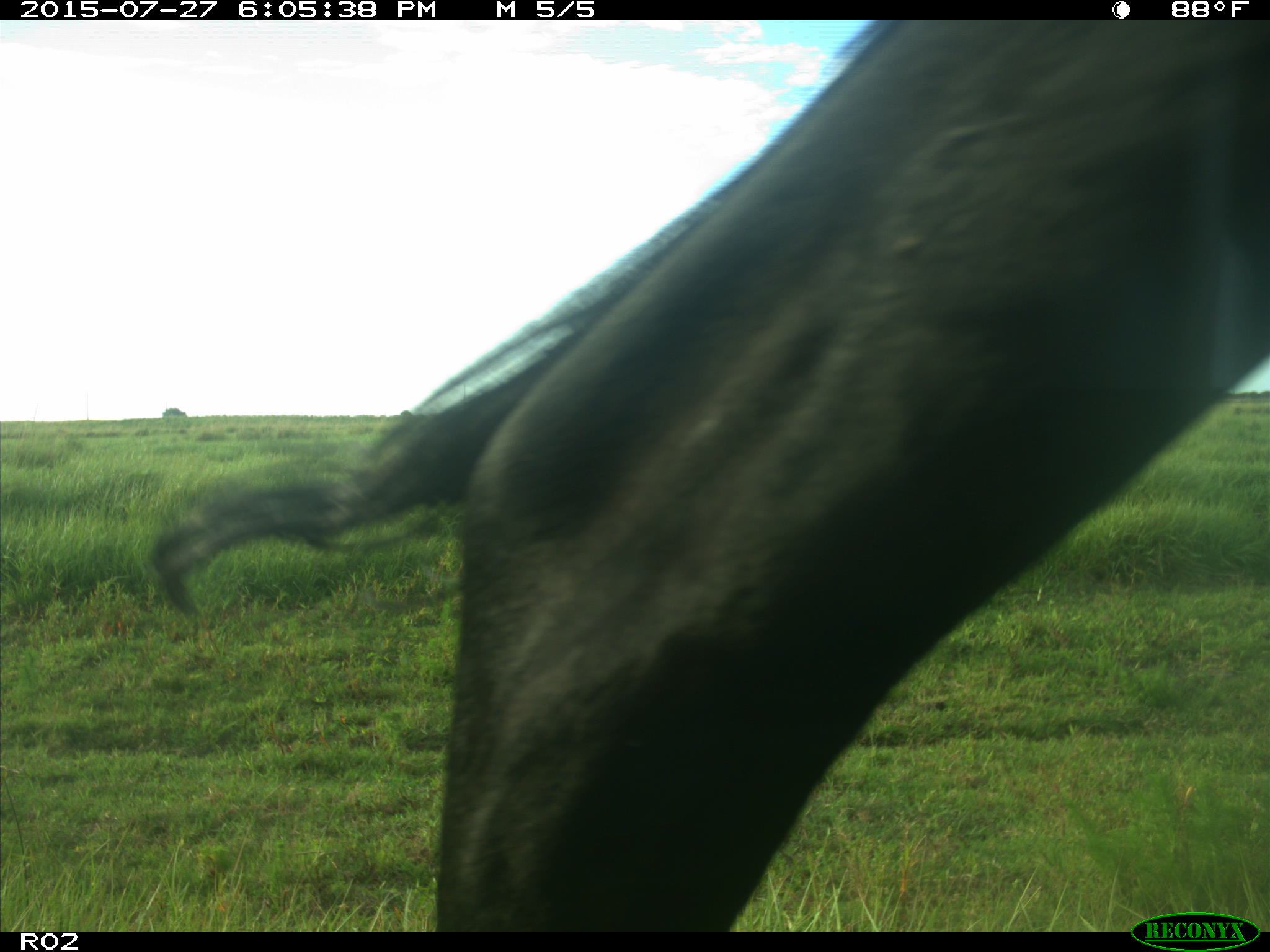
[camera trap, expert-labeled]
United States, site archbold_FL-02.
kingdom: Animalia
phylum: Chordata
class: Mammalia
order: Artiodactyla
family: Bovidae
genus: Bos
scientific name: Bos taurus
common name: domestic cow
Bos taurus (domestic cow).